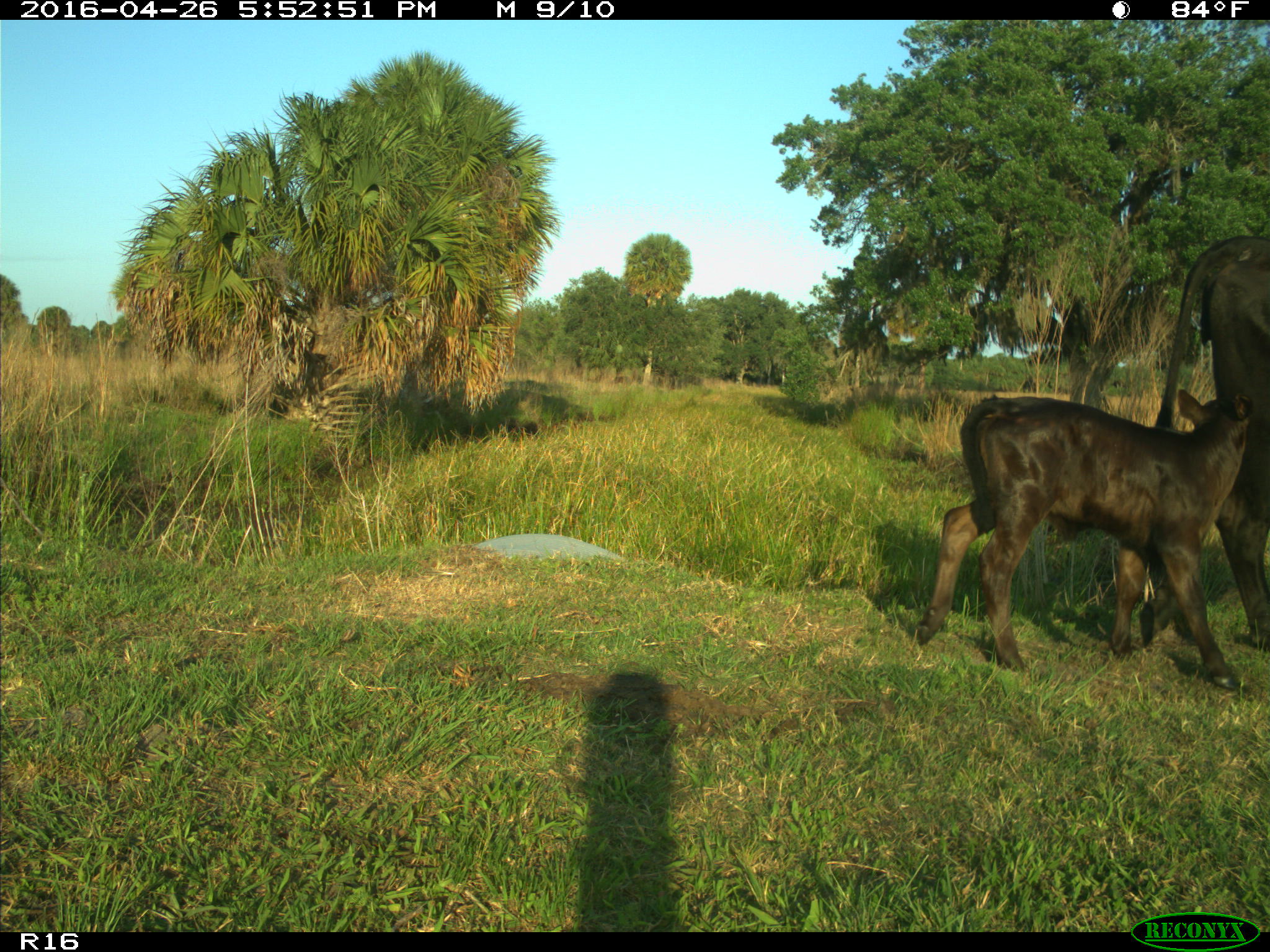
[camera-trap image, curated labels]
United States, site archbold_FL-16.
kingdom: Animalia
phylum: Chordata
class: Mammalia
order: Artiodactyla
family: Bovidae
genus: Bos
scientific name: Bos taurus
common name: domestic cow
Bos taurus (domestic cow).